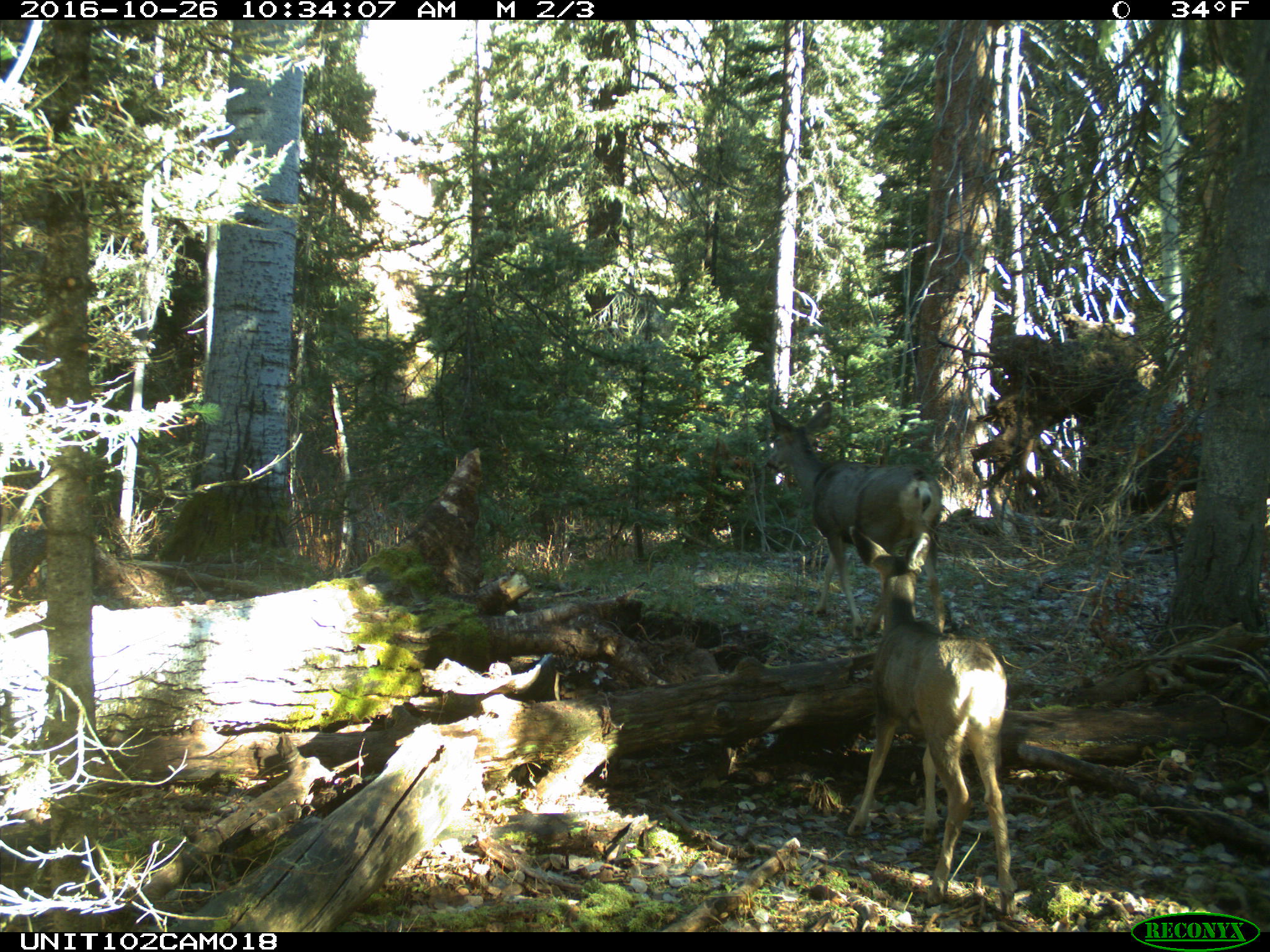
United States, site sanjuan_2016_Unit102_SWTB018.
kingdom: Animalia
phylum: Chordata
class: Mammalia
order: Artiodactyla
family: Cervidae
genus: Odocoileus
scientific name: Odocoileus hemionus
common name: mule deer